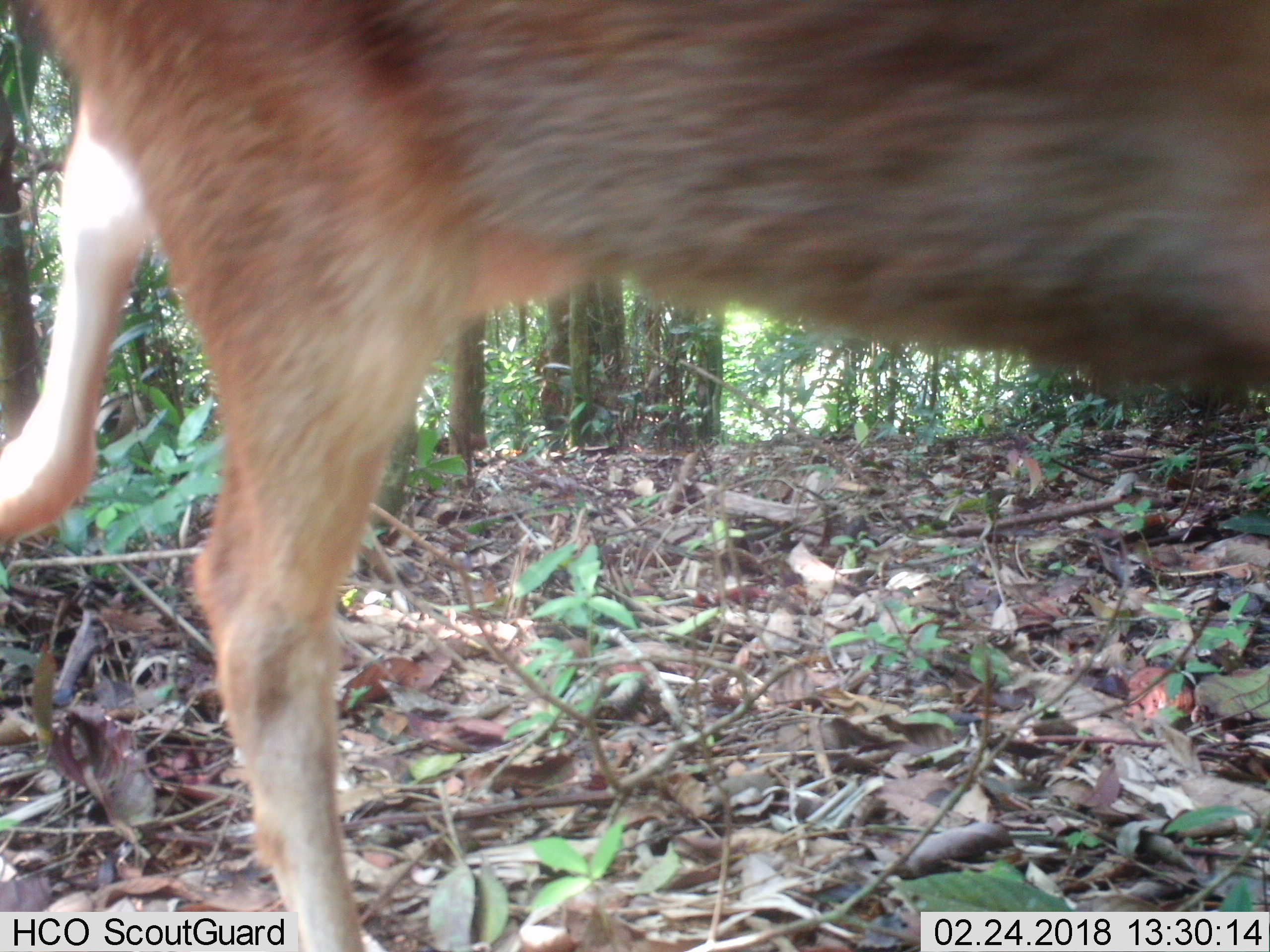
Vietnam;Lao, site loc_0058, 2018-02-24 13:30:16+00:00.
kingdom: Animalia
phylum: Chordata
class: Mammalia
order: Artiodactyla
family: Cervidae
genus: Rusa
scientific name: Rusa unicolor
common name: sambar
Sambar (Rusa unicolor). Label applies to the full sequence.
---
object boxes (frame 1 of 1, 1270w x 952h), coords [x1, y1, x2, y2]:
sambar: [0, 0, 1270, 952]